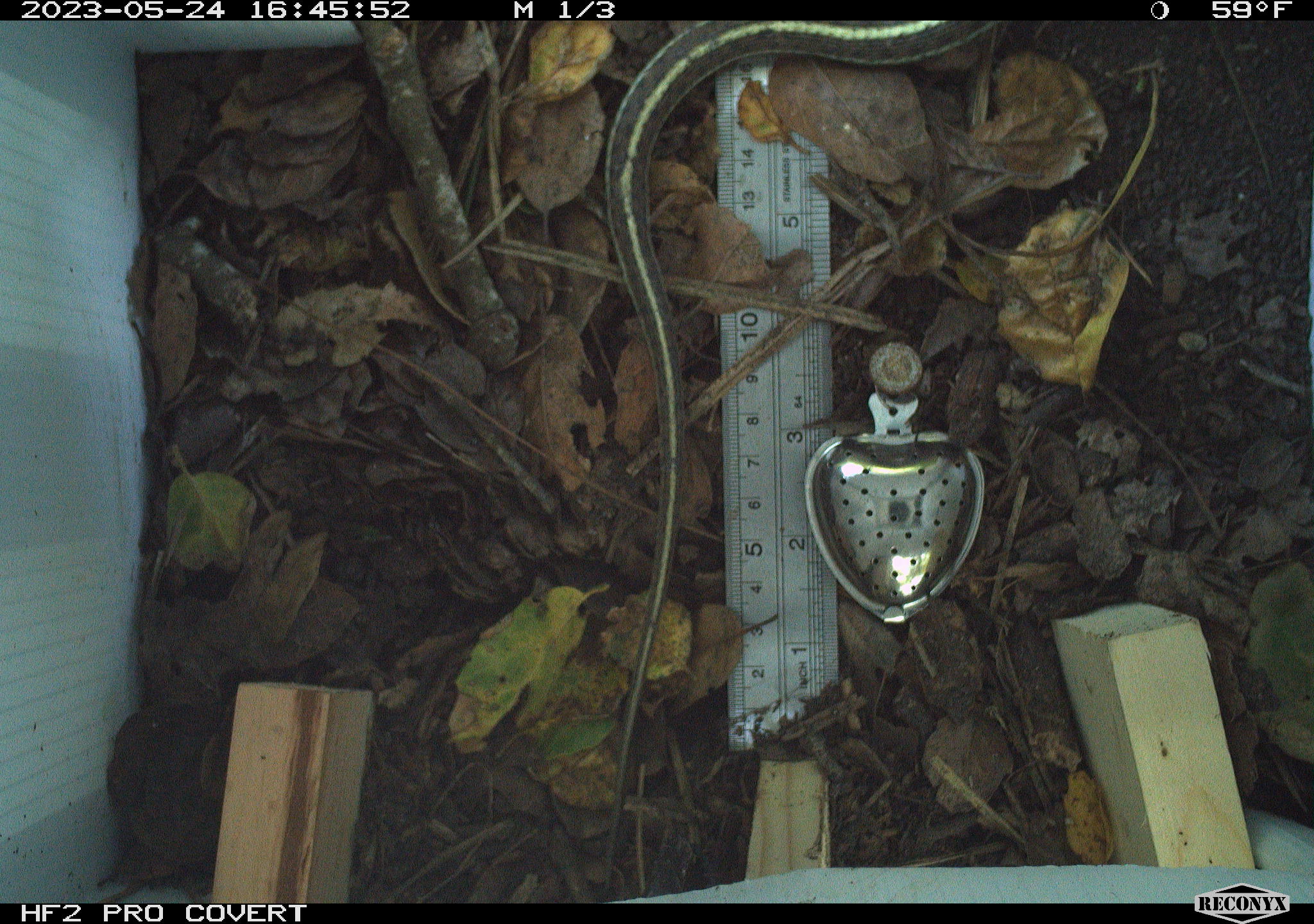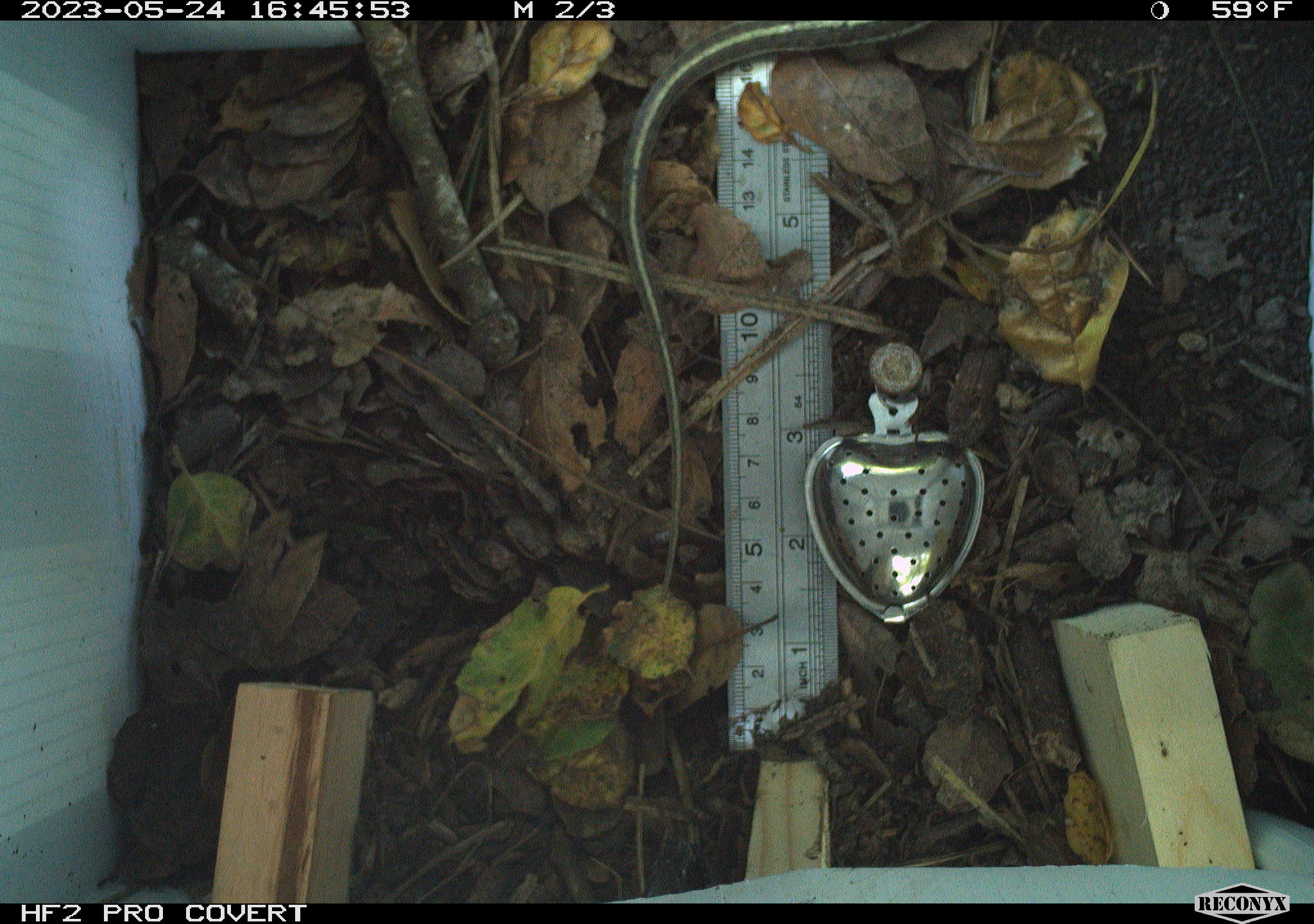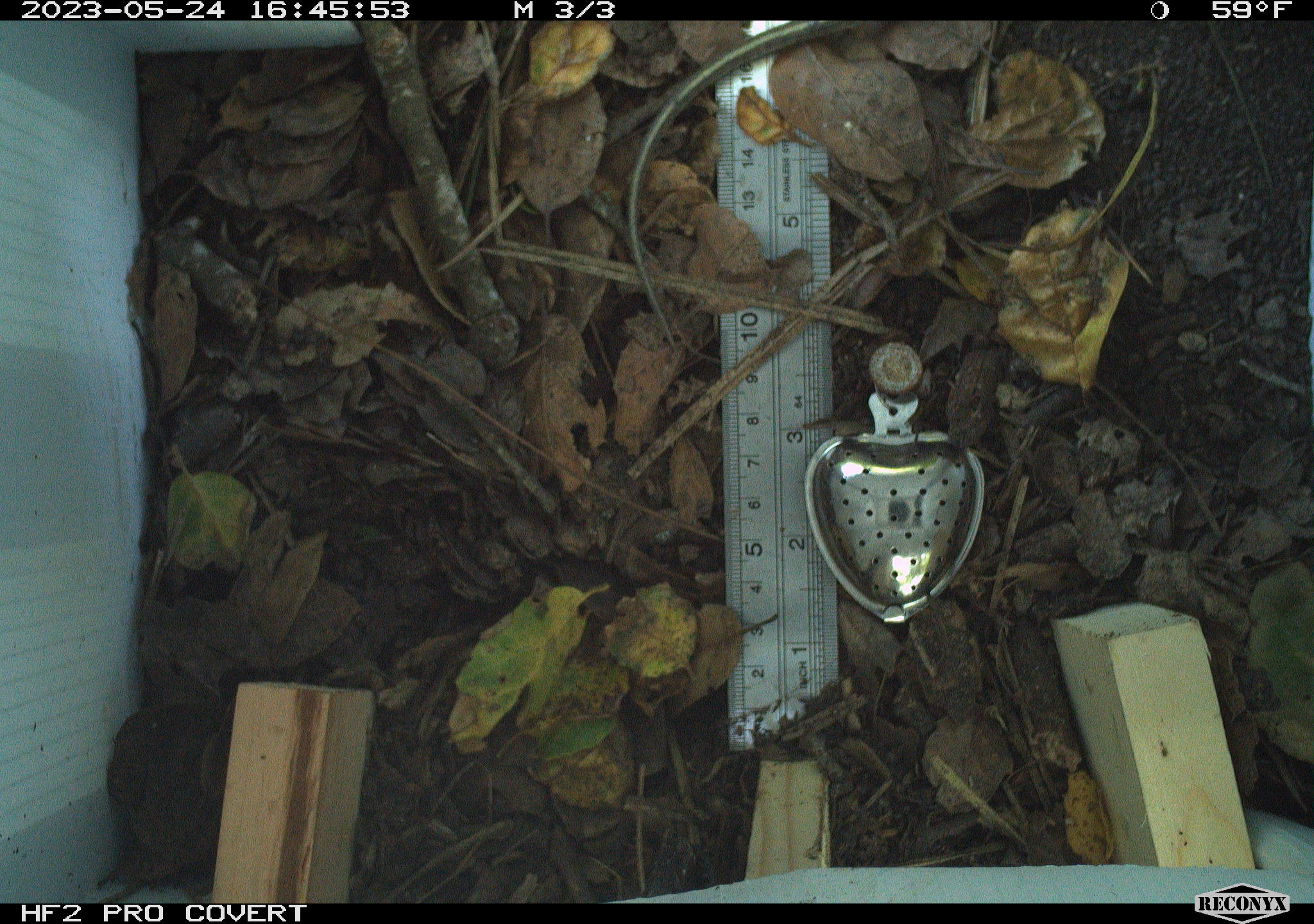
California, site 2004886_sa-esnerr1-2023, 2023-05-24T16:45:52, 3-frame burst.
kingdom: Animalia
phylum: Chordata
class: Reptilia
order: Squamata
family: Colubridae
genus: Thamnophis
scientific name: Thamnophis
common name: american gartersnakes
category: thamnophis species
Thamnophis species (american gartersnakes) (Thamnophis).